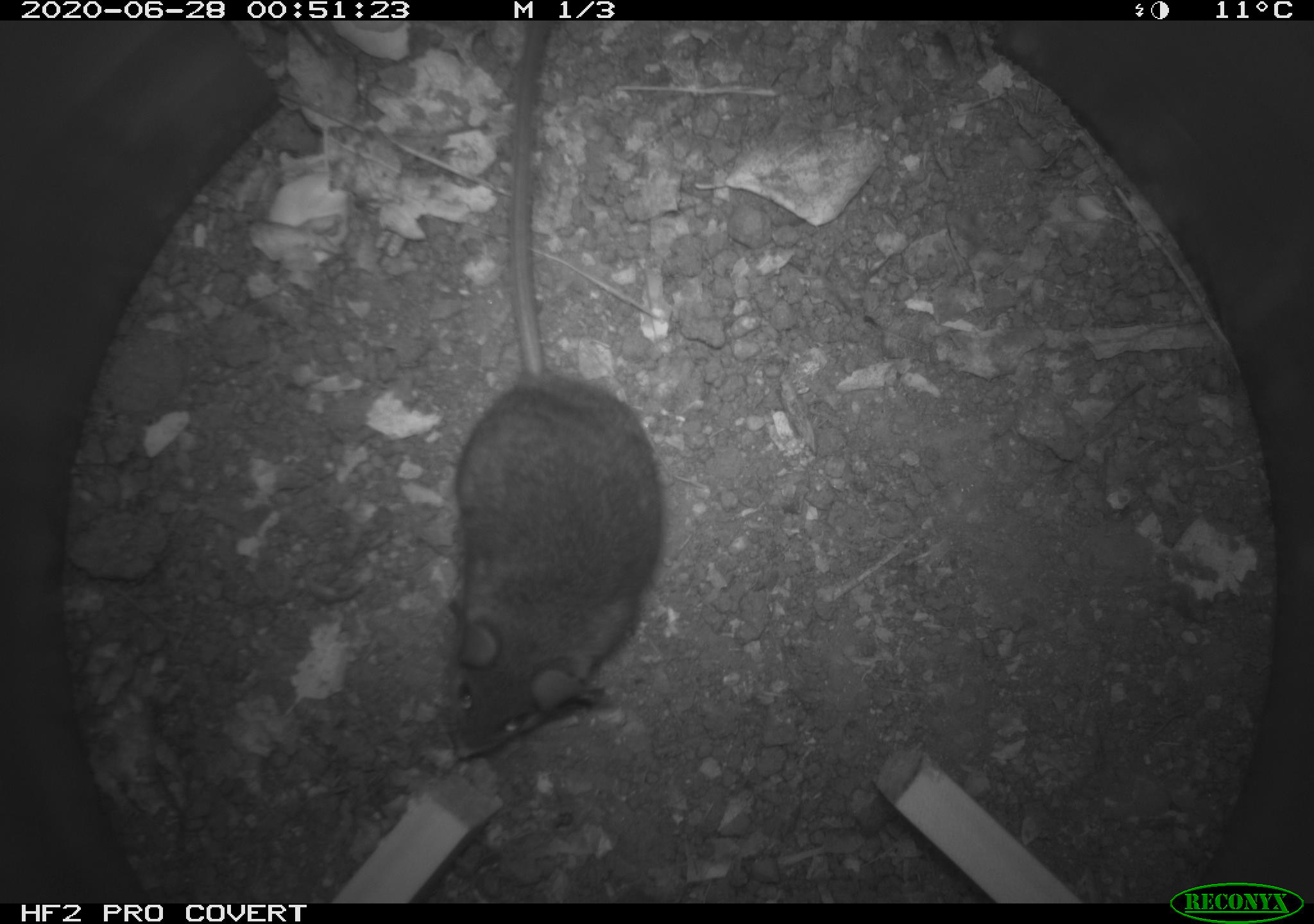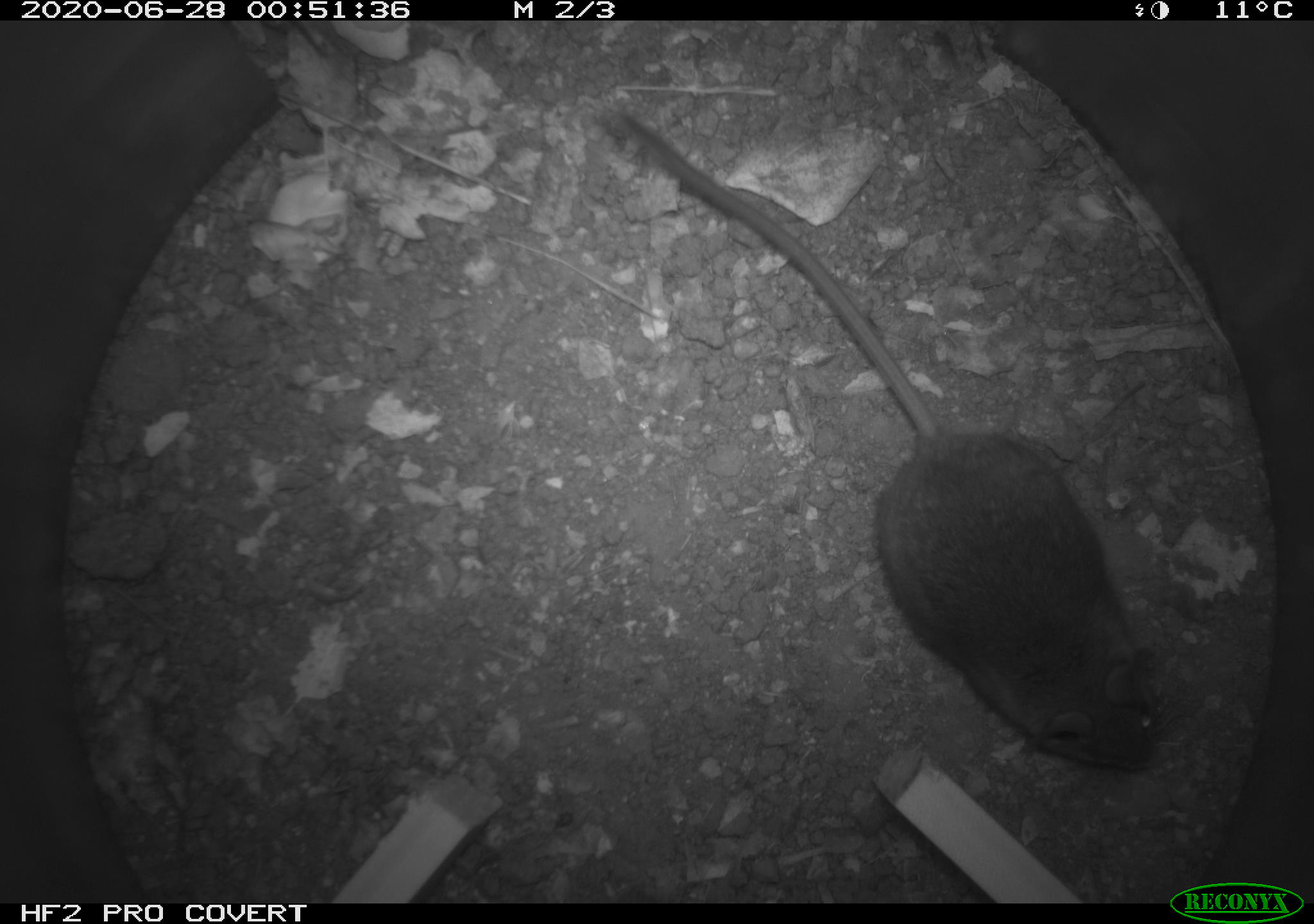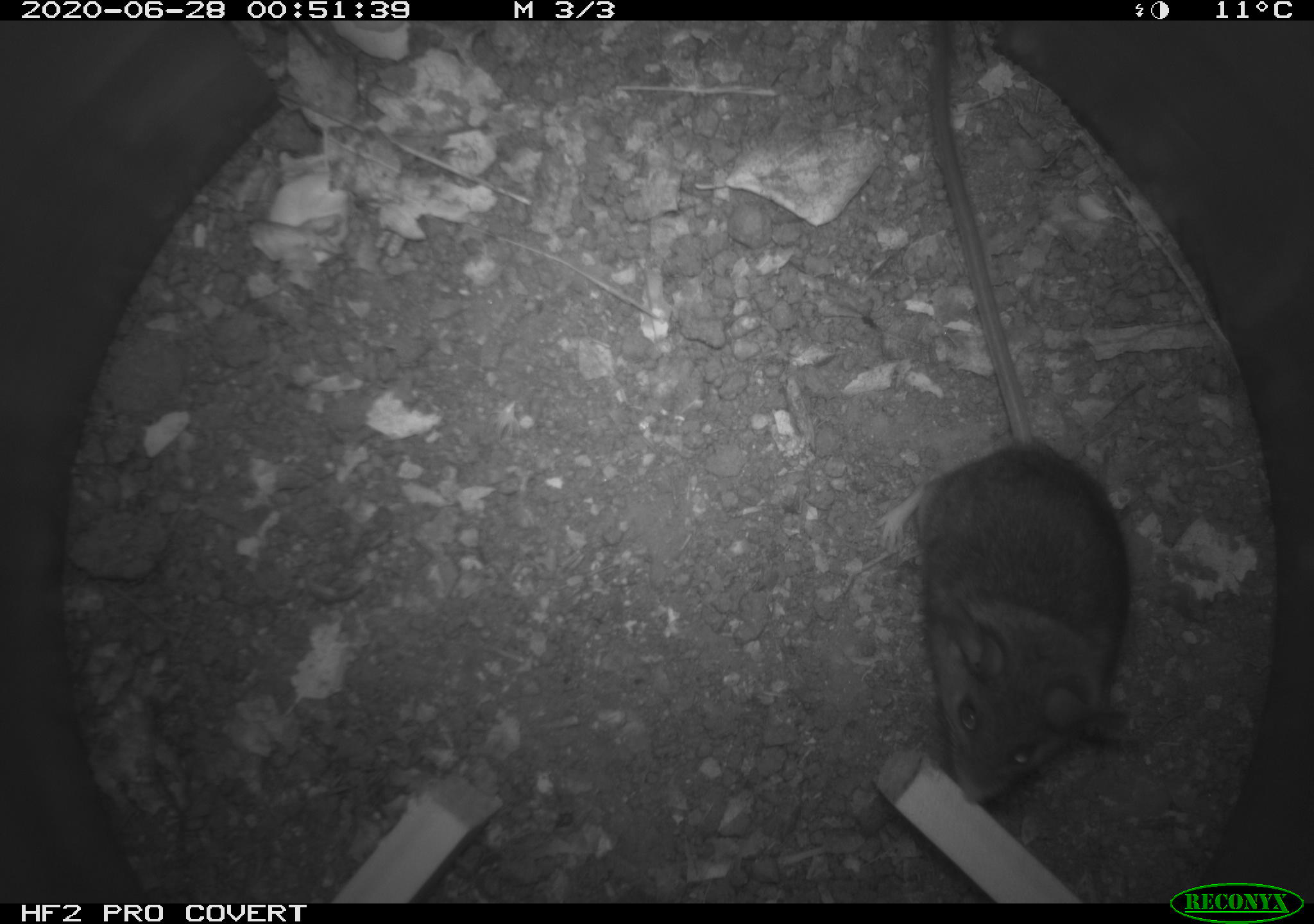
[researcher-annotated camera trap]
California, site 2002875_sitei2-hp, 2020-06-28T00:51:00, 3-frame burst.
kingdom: Animalia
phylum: Chordata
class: Mammalia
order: Rodentia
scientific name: Rodentia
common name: rodent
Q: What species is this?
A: Rodent (Rodentia).